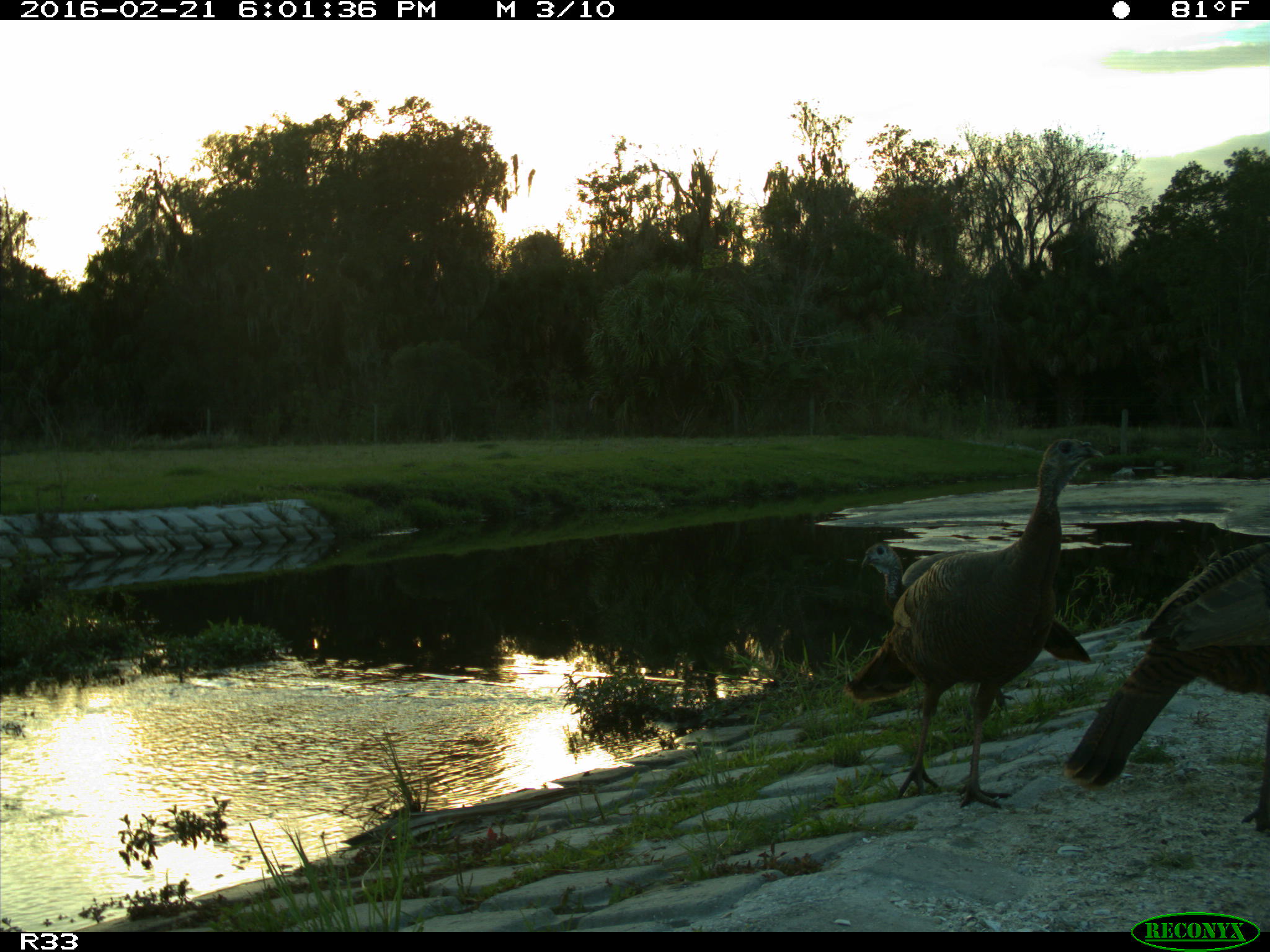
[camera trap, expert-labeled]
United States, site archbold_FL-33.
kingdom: Animalia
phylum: Chordata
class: Aves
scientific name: Aves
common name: birds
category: unidentified bird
Unidentified bird (birds) (Aves).